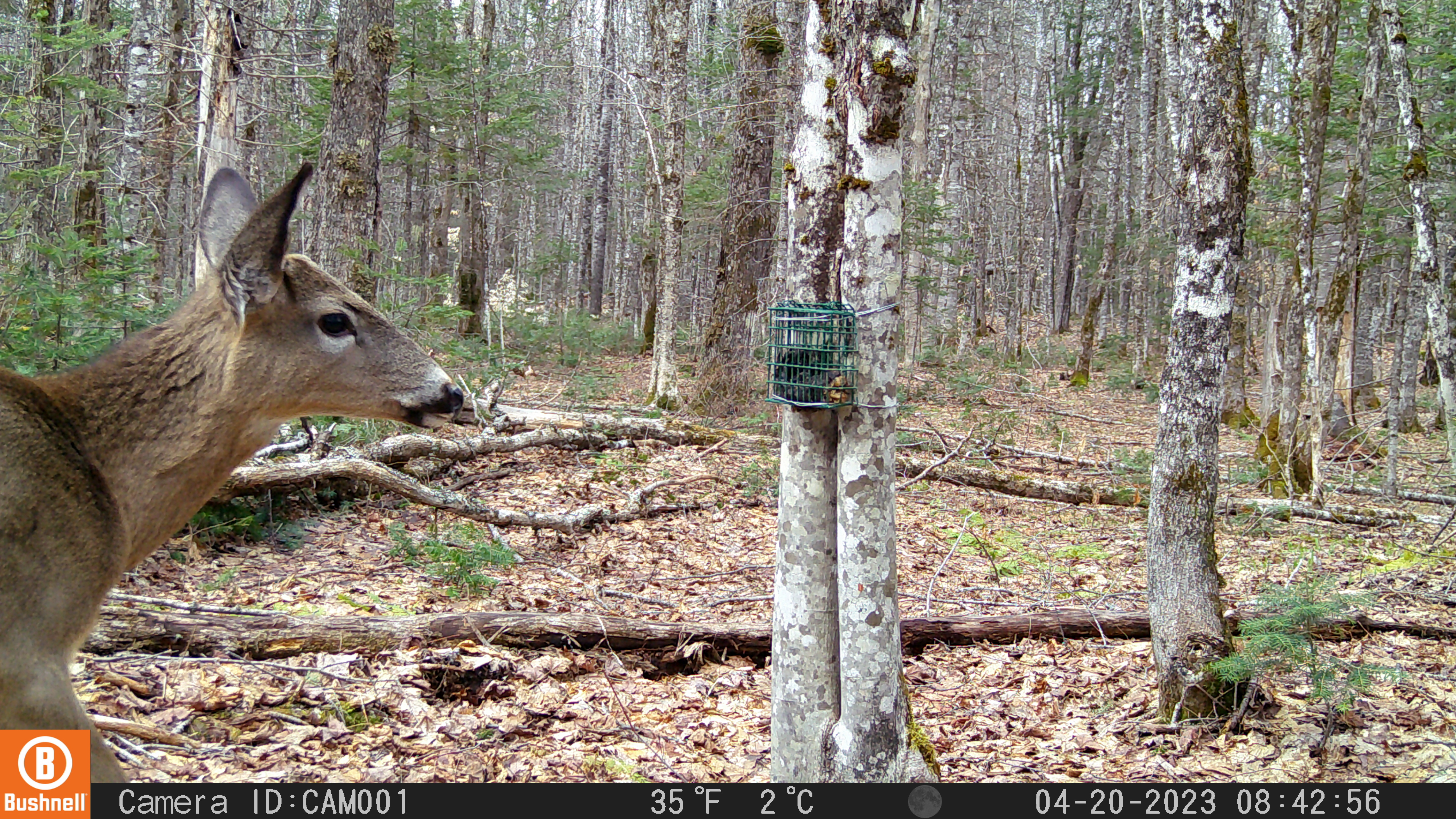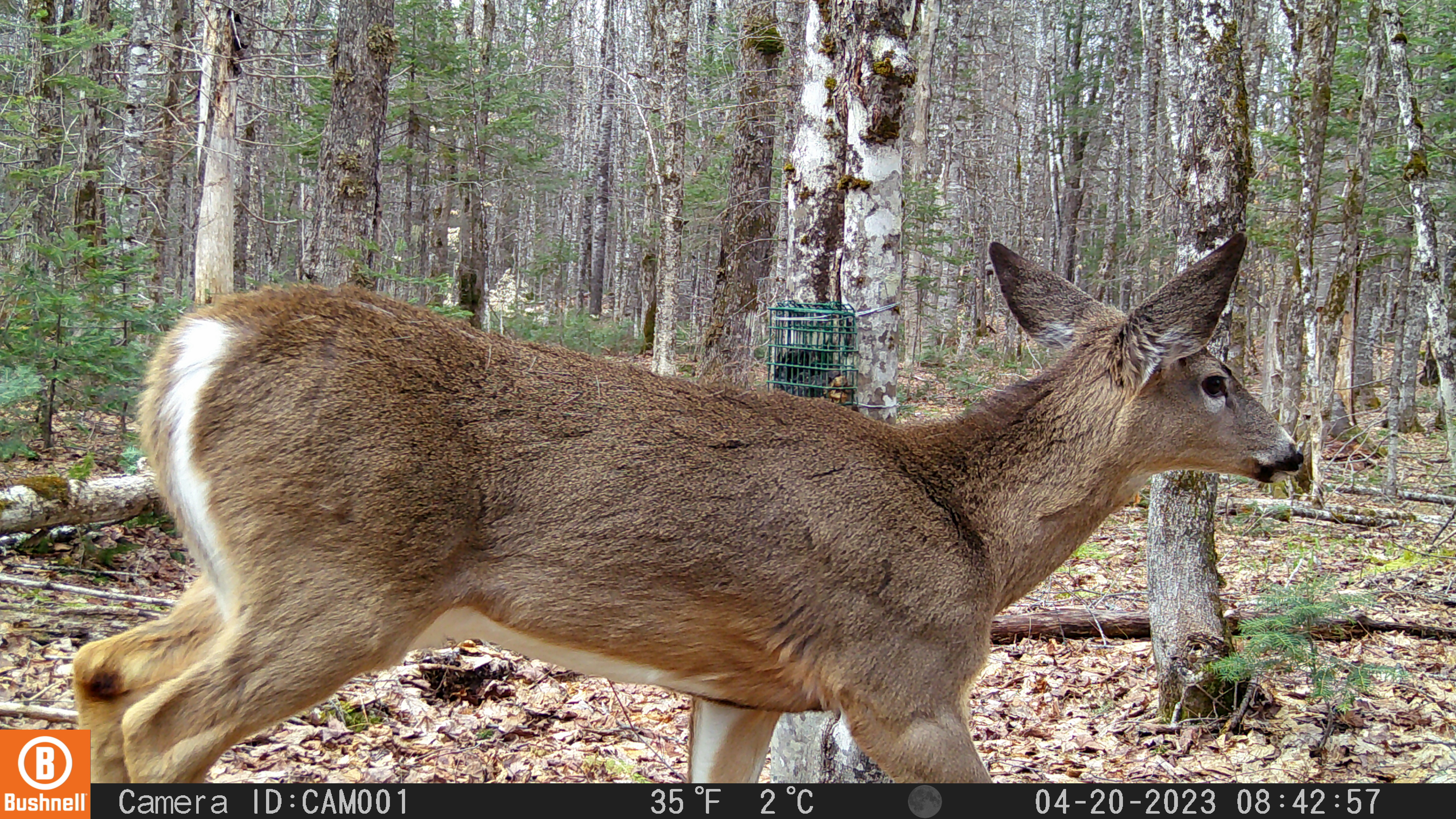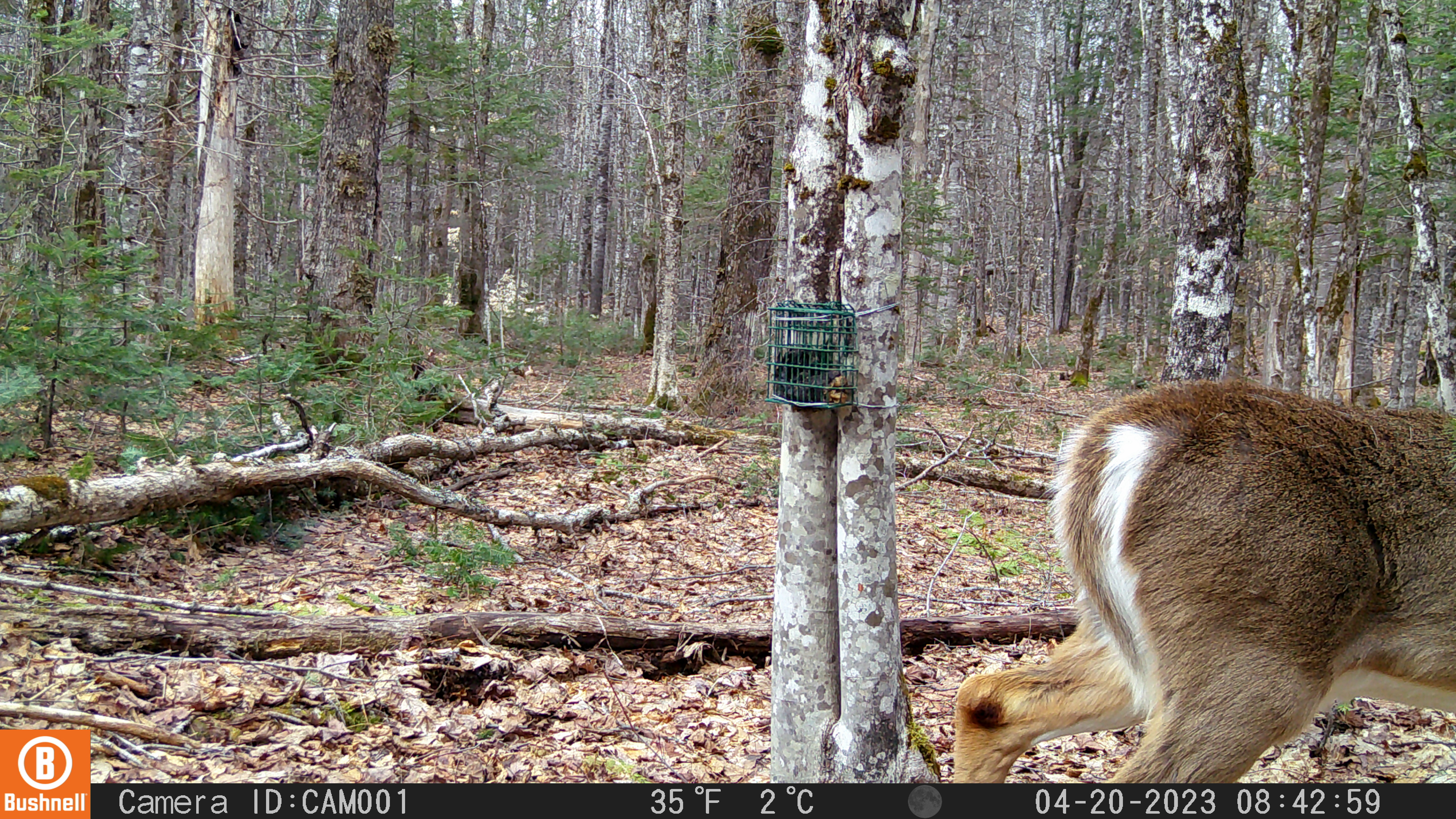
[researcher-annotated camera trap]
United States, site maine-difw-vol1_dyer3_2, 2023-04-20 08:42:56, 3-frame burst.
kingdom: Animalia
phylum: Chordata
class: Mammalia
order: Artiodactyla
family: Cervidae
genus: Odocoileus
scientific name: Odocoileus virginianus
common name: white-tailed deer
White-tailed deer (Odocoileus virginianus).